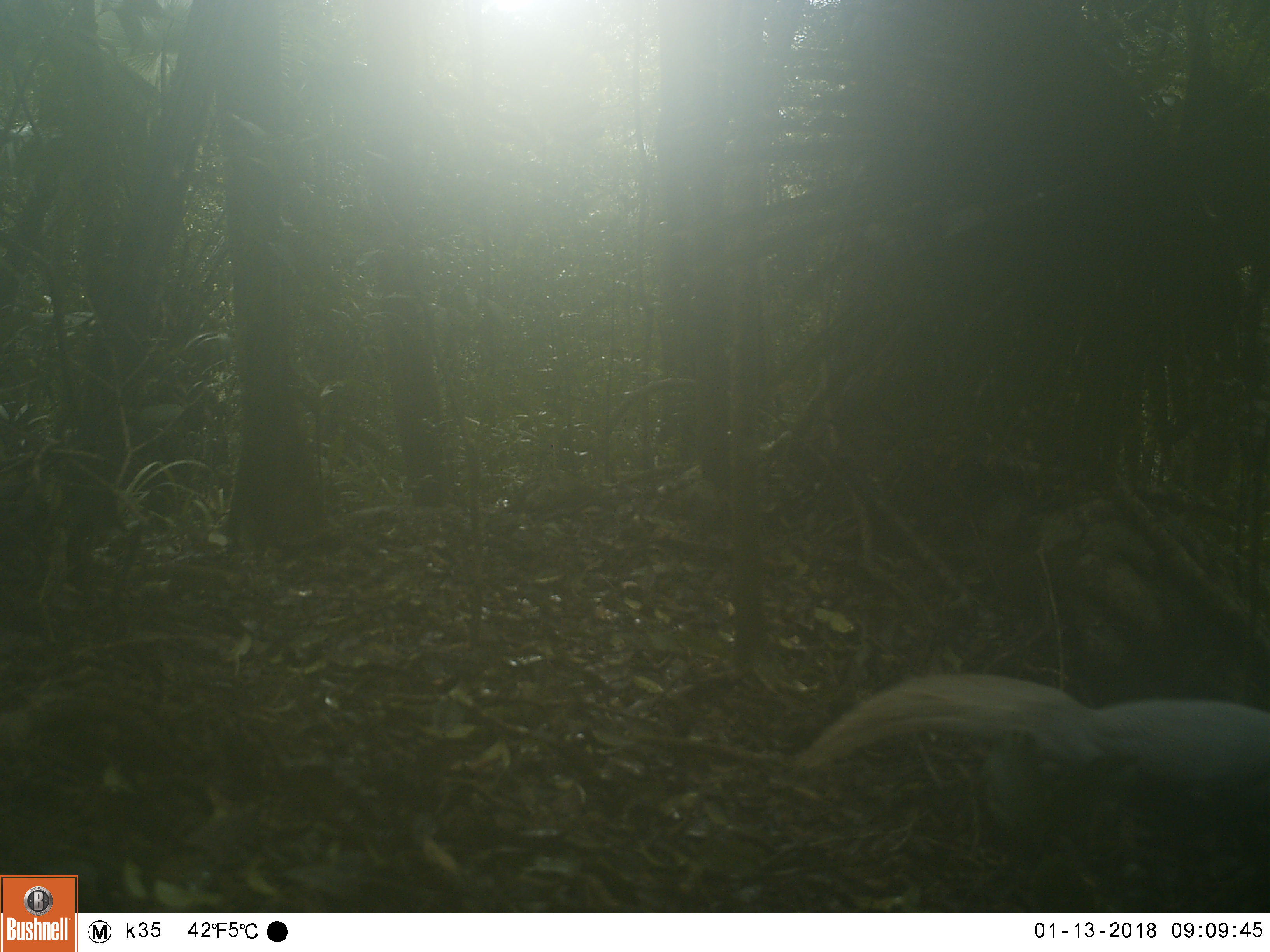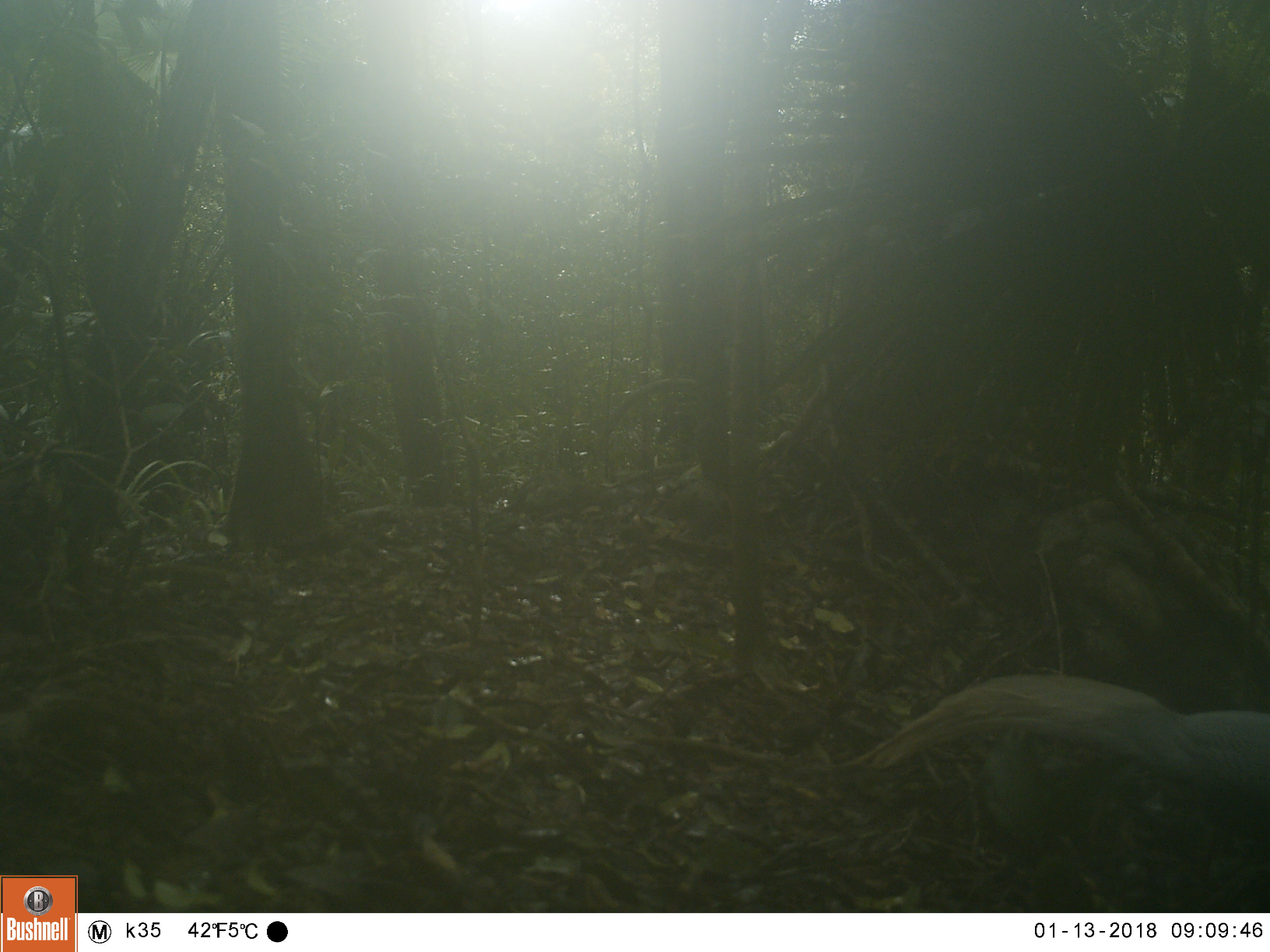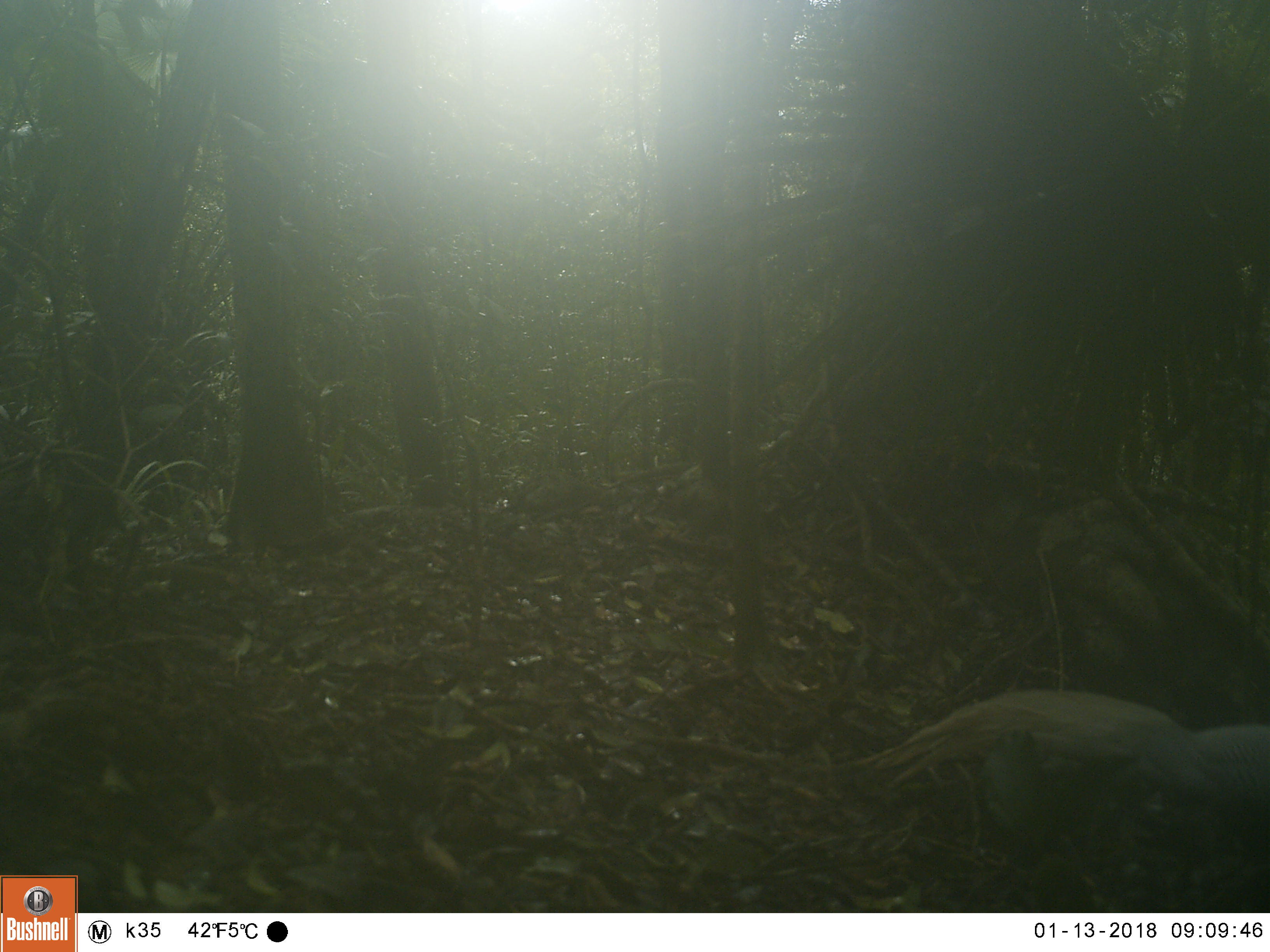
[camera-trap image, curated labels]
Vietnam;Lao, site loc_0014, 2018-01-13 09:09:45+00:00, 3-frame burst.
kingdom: Animalia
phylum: Chordata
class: Aves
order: Galliformes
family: Phasianidae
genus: Lophura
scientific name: Lophura nycthemera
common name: silver pheasant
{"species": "silver pheasant (Lophura nycthemera)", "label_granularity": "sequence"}